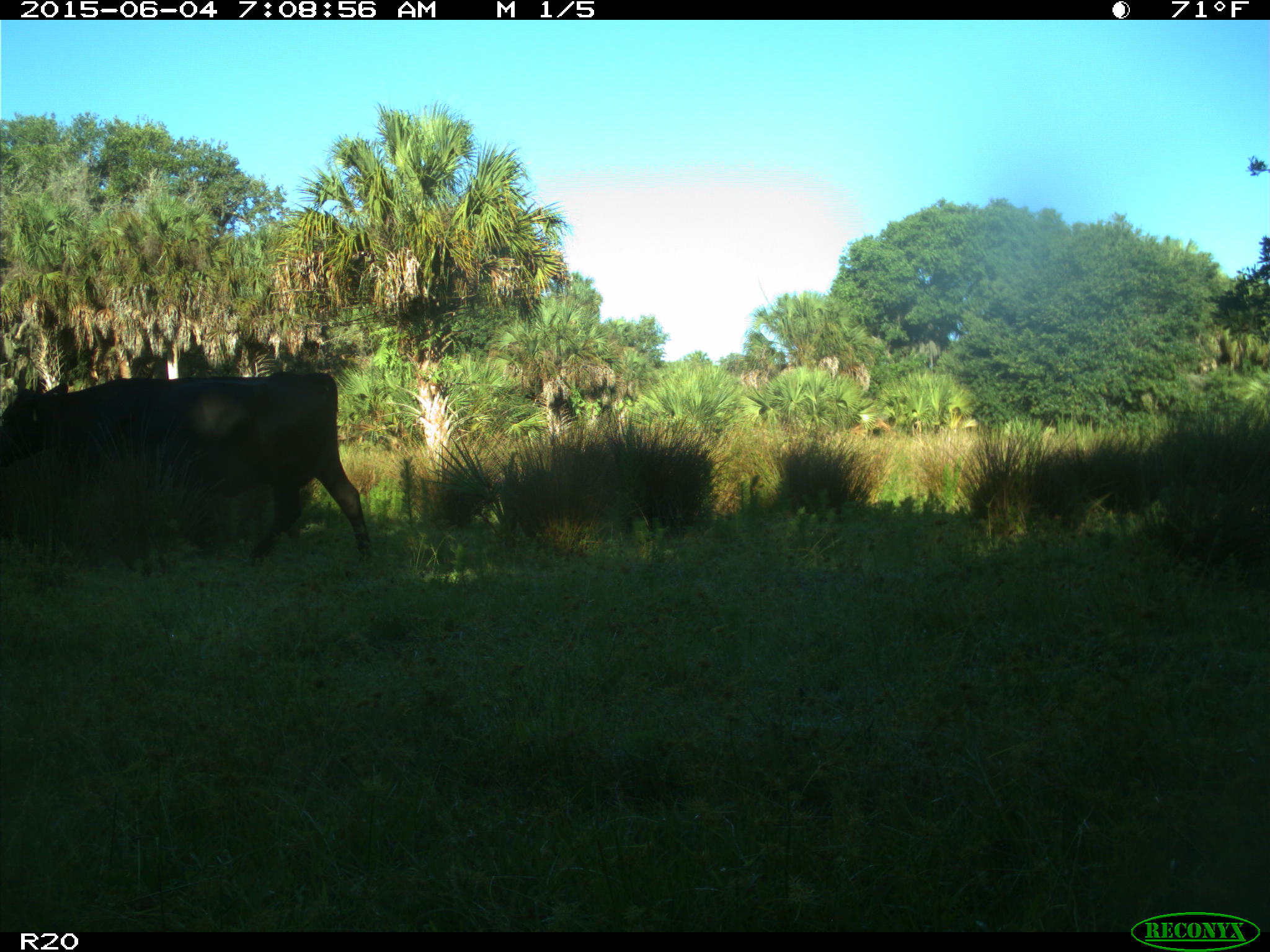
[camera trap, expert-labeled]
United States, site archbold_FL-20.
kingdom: Animalia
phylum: Chordata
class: Mammalia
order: Artiodactyla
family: Bovidae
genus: Bos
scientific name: Bos taurus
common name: domestic cow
Bos taurus (domestic cow).